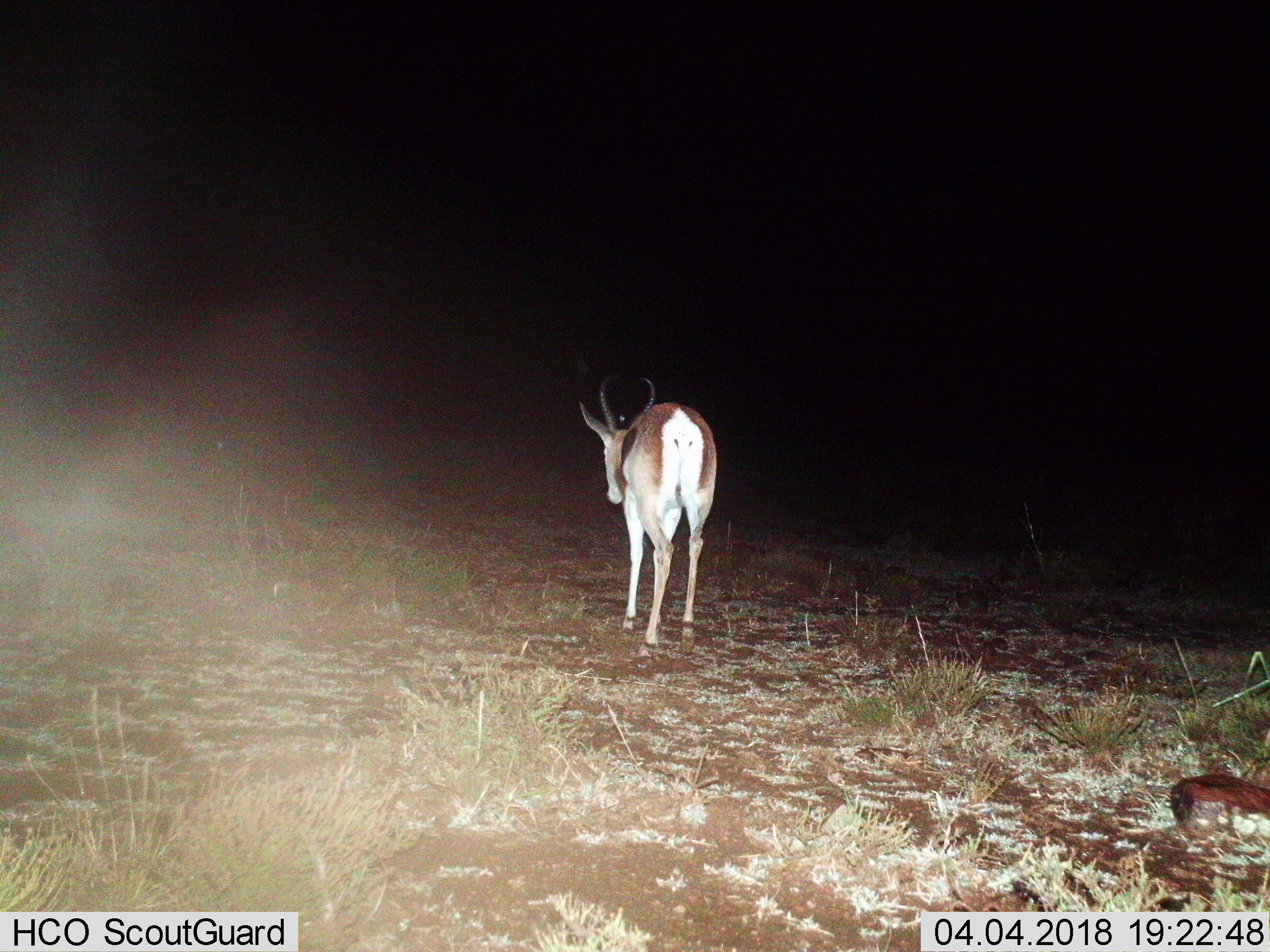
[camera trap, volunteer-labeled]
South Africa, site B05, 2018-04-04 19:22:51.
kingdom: Animalia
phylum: Chordata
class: Mammalia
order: Artiodactyla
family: Bovidae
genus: Antidorcas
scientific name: Antidorcas marsupialis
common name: springbok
Springbok (Antidorcas marsupialis), count 1. Behavior (volunteer vote fractions): standing 25%, resting 0%, moving 75%, interacting 0%. Young present (vote fraction): 0%. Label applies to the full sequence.